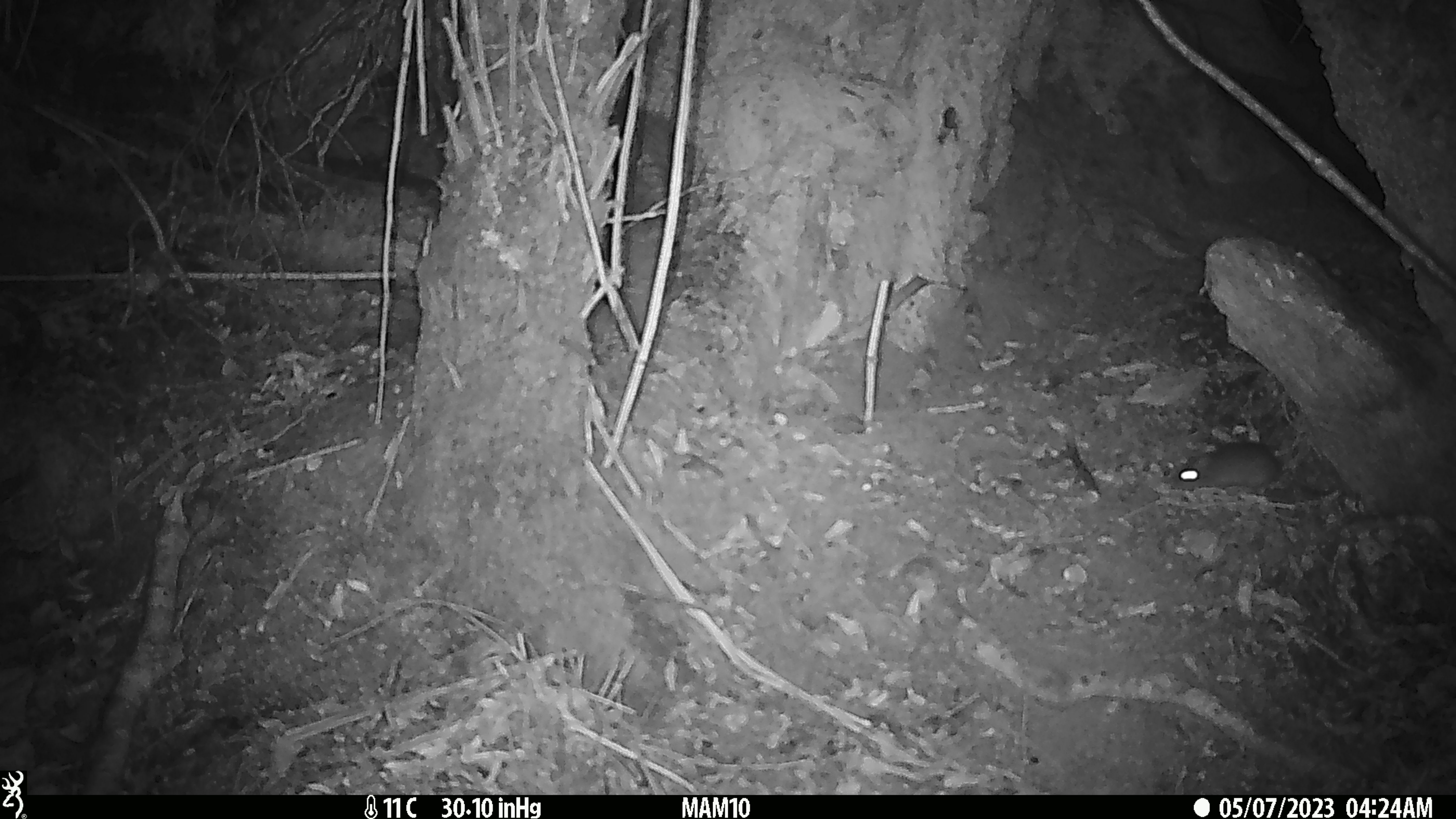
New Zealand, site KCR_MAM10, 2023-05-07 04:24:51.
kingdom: Animalia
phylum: Chordata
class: Mammalia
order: Rodentia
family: Muridae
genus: Rattus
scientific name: Rattus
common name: rat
Rat (Rattus).